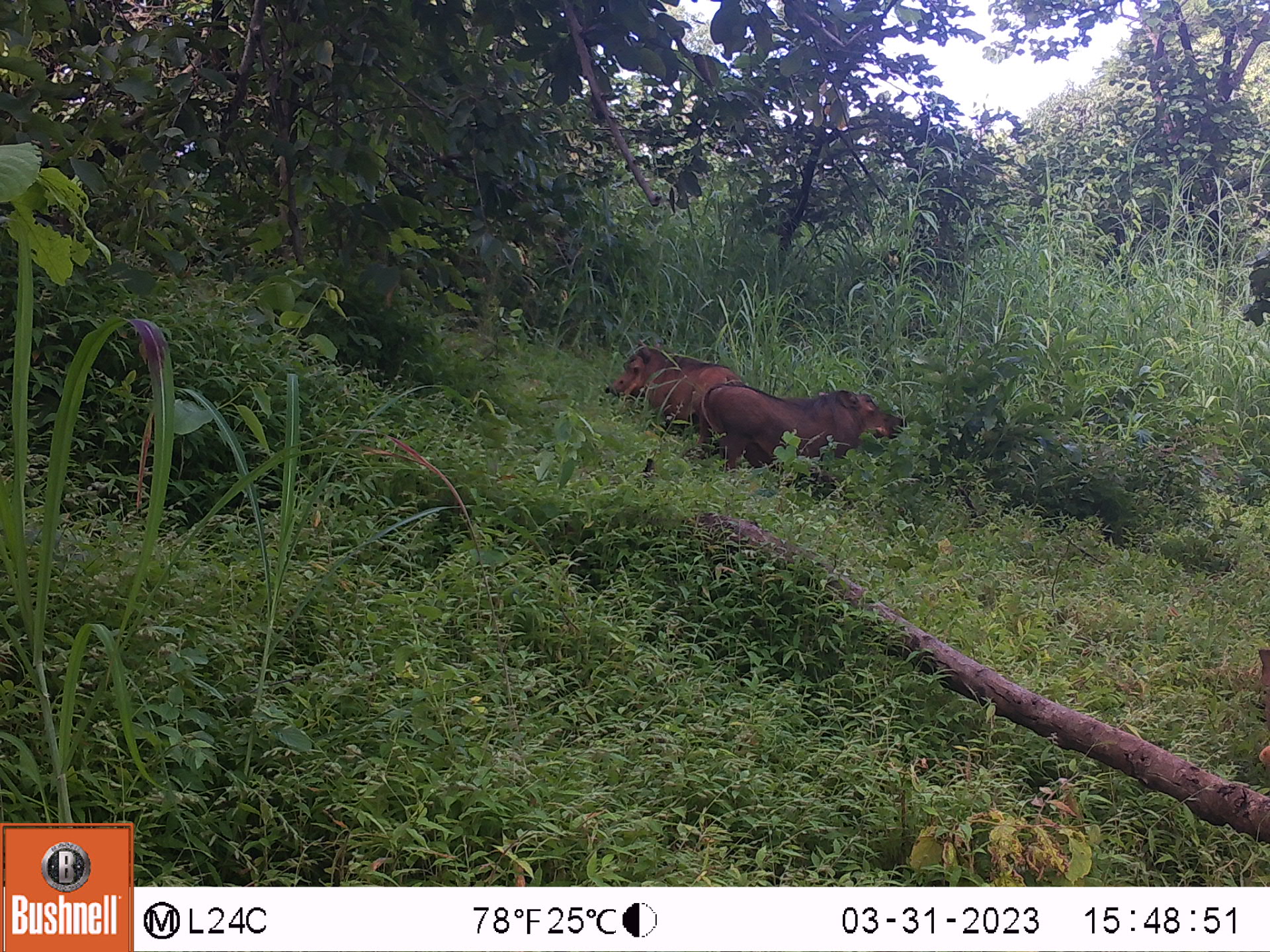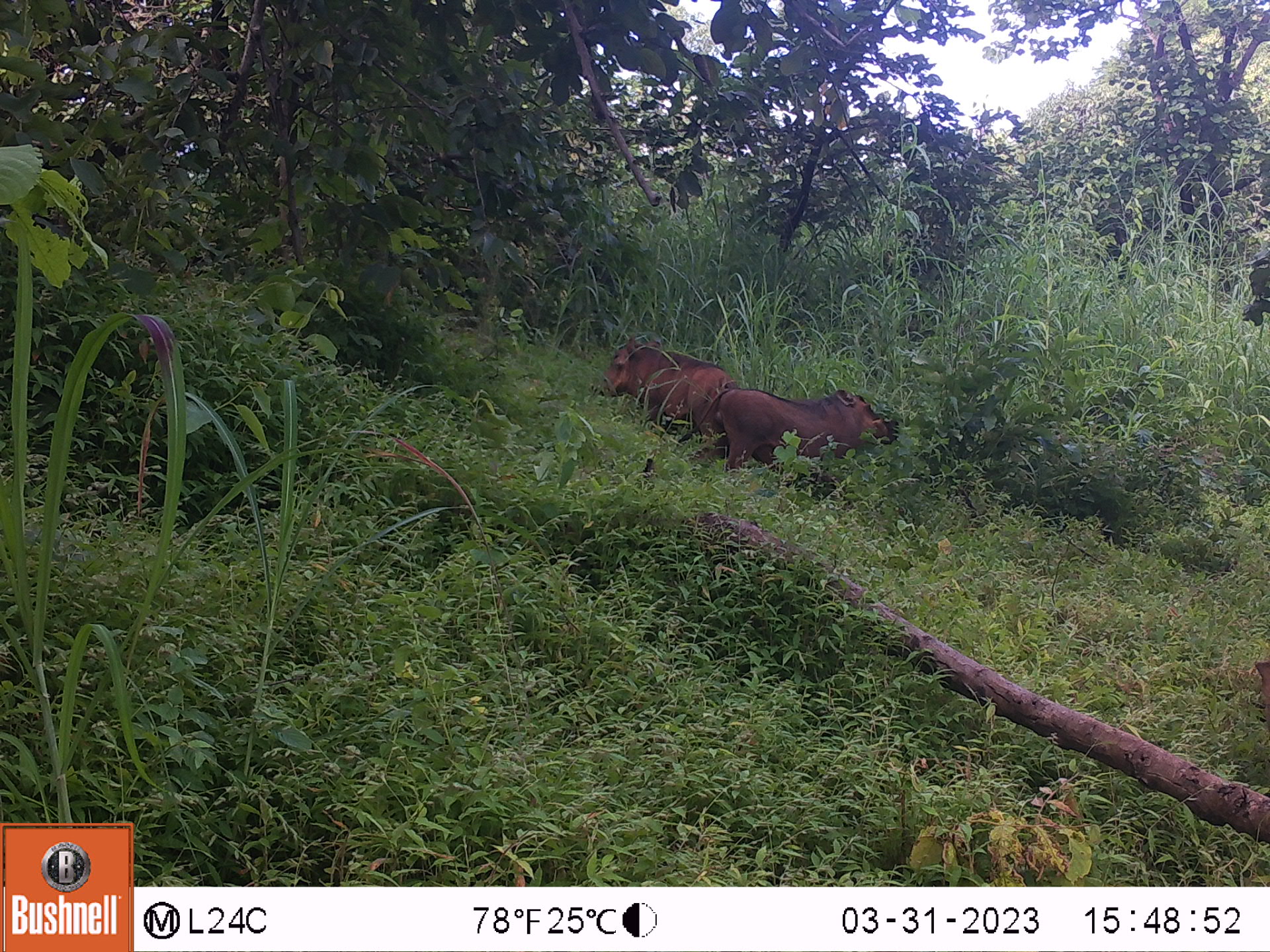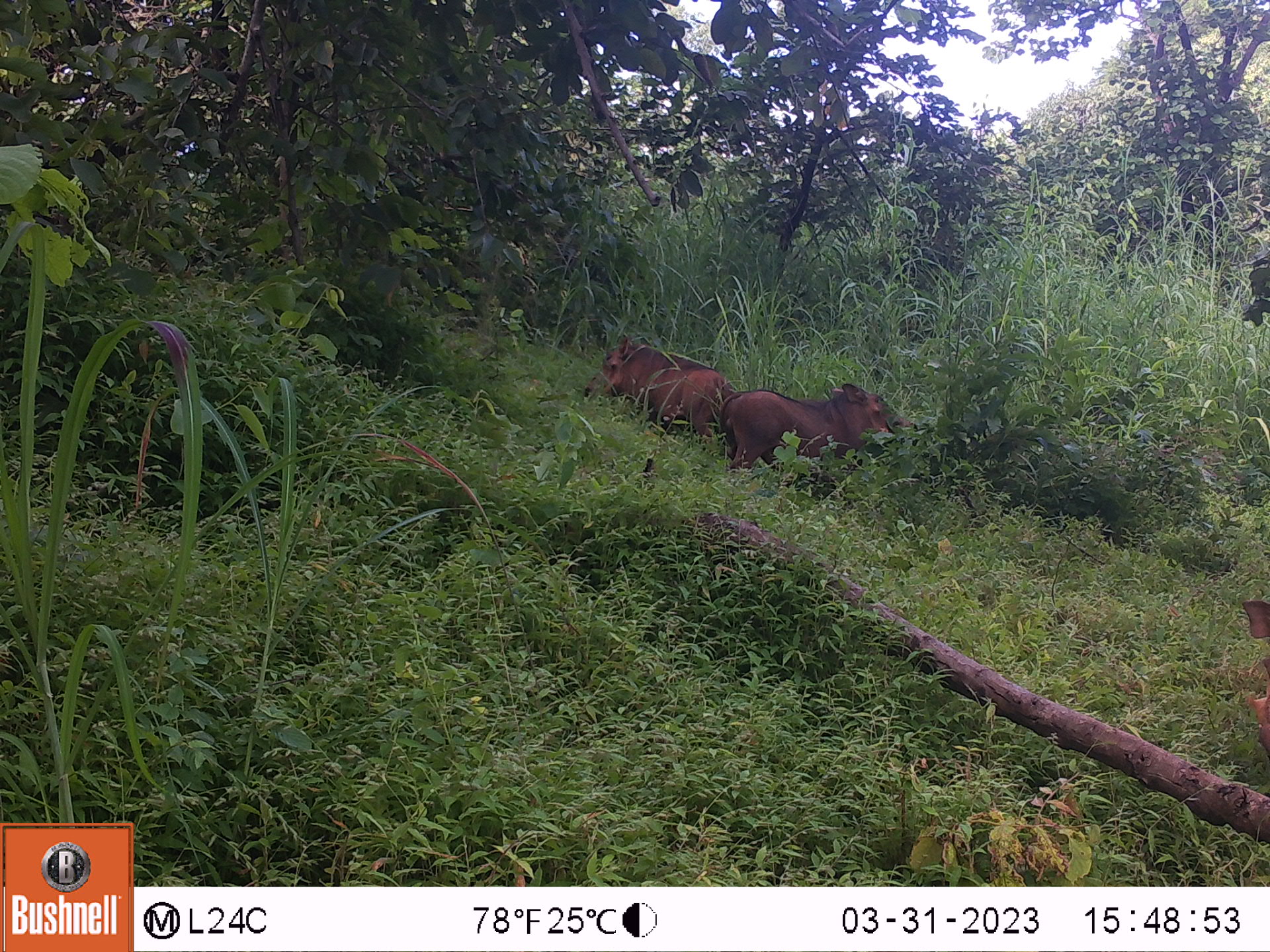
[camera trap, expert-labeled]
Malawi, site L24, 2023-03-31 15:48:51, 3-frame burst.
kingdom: Animalia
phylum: Chordata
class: Mammalia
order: Artiodactyla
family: Suidae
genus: Phacochoerus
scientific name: Phacochoerus africanus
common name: common warthog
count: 2